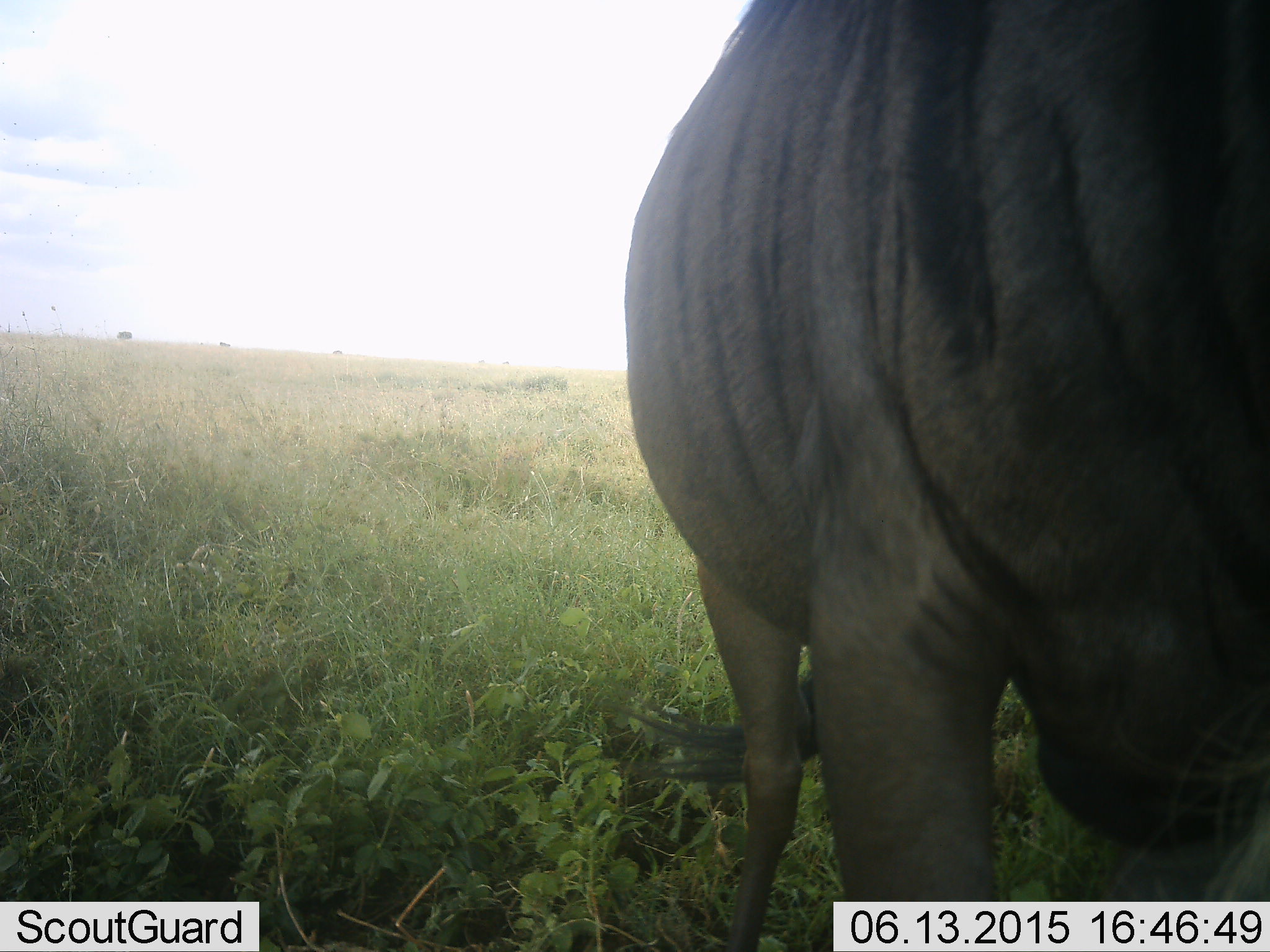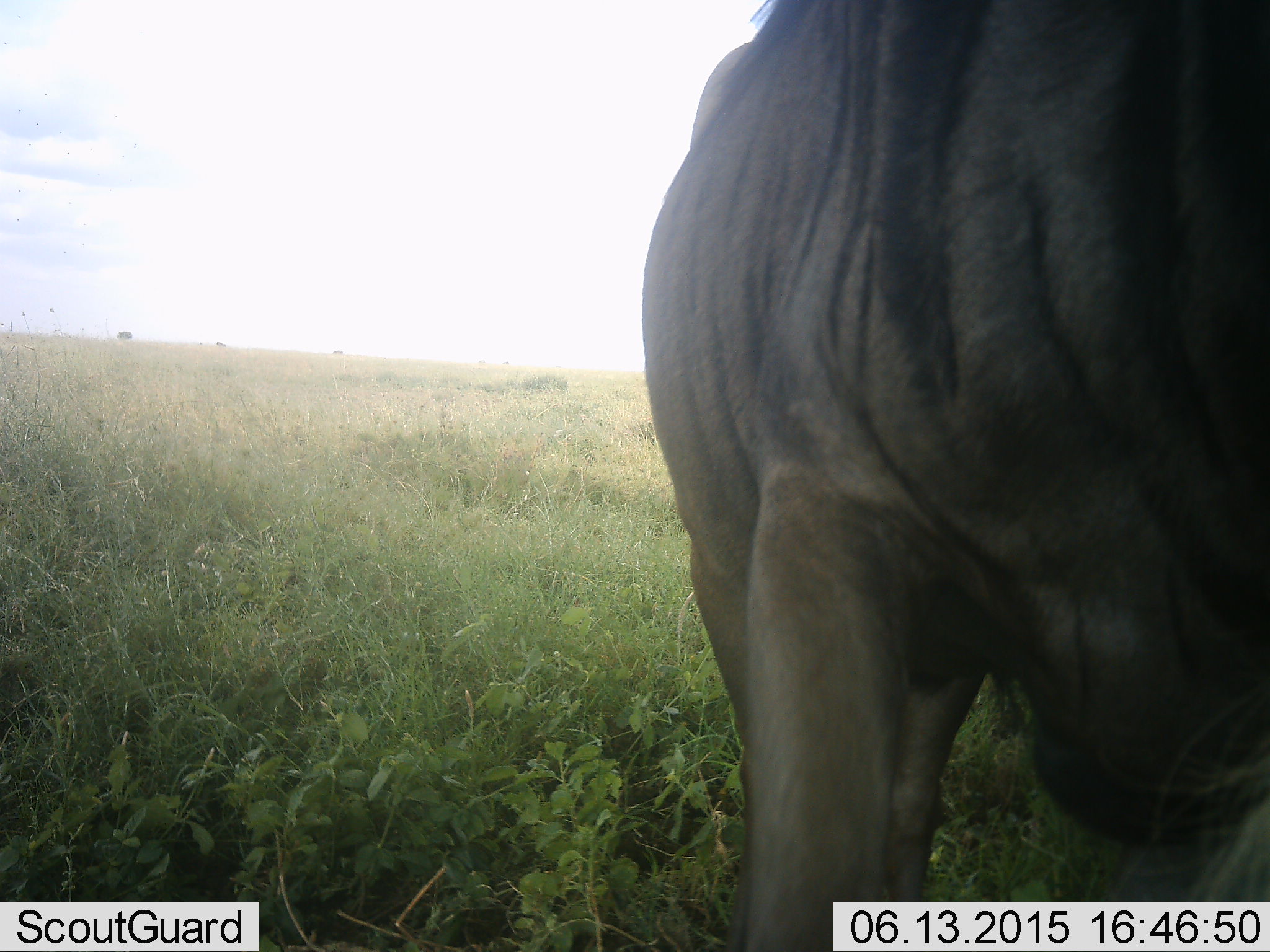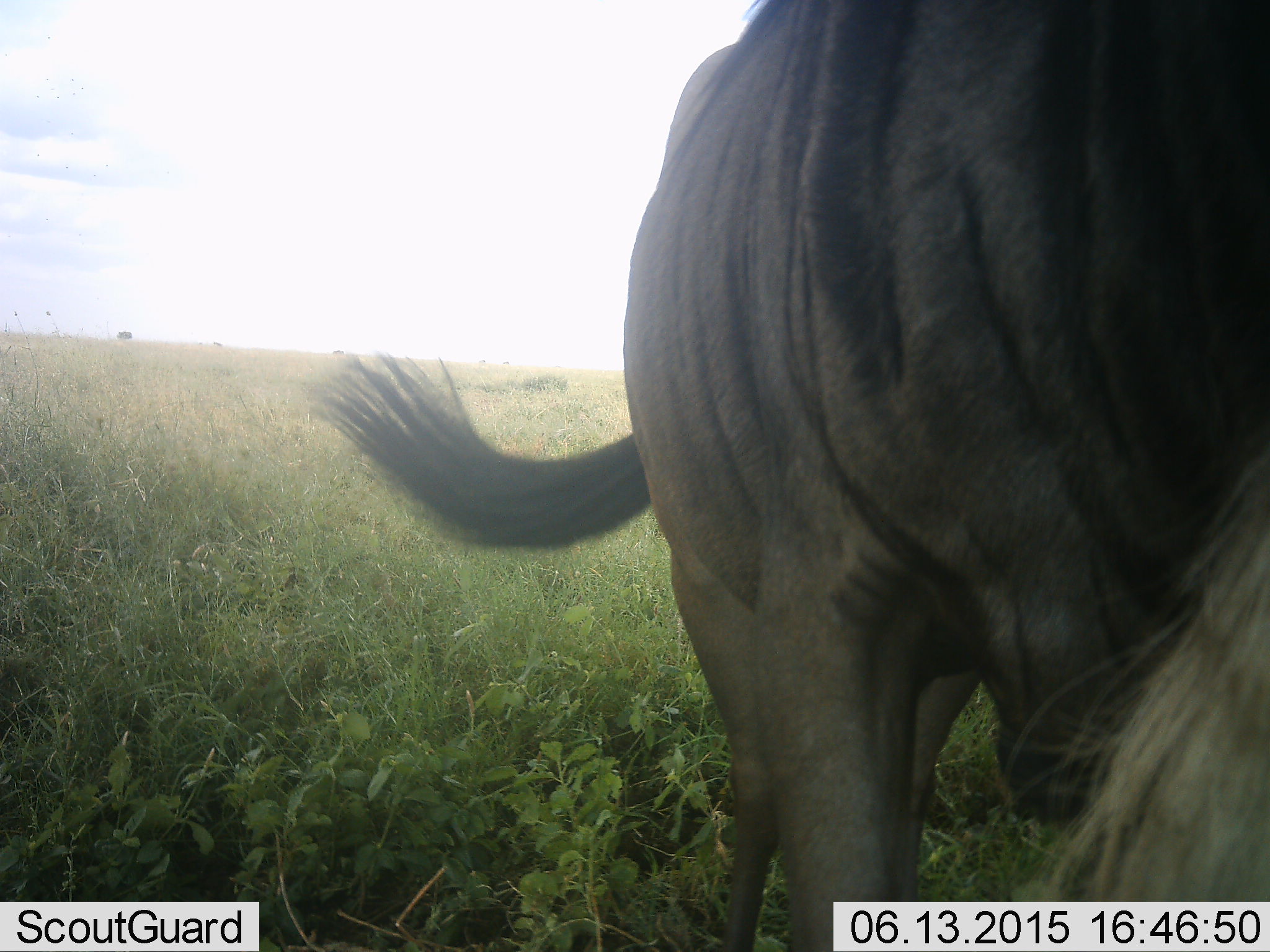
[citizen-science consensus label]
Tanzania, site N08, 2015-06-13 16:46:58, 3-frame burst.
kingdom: Animalia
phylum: Chordata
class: Mammalia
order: Artiodactyla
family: Bovidae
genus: Connochaetes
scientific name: Connochaetes taurinus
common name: blue wildebeest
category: wildebeest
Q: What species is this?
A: Wildebeest (blue wildebeest) (Connochaetes taurinus).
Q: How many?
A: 1.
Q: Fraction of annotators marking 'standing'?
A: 80%.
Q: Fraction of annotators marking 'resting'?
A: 0%.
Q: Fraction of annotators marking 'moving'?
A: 20%.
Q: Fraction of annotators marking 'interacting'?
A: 0%.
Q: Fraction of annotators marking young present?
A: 0%.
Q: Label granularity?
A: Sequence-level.